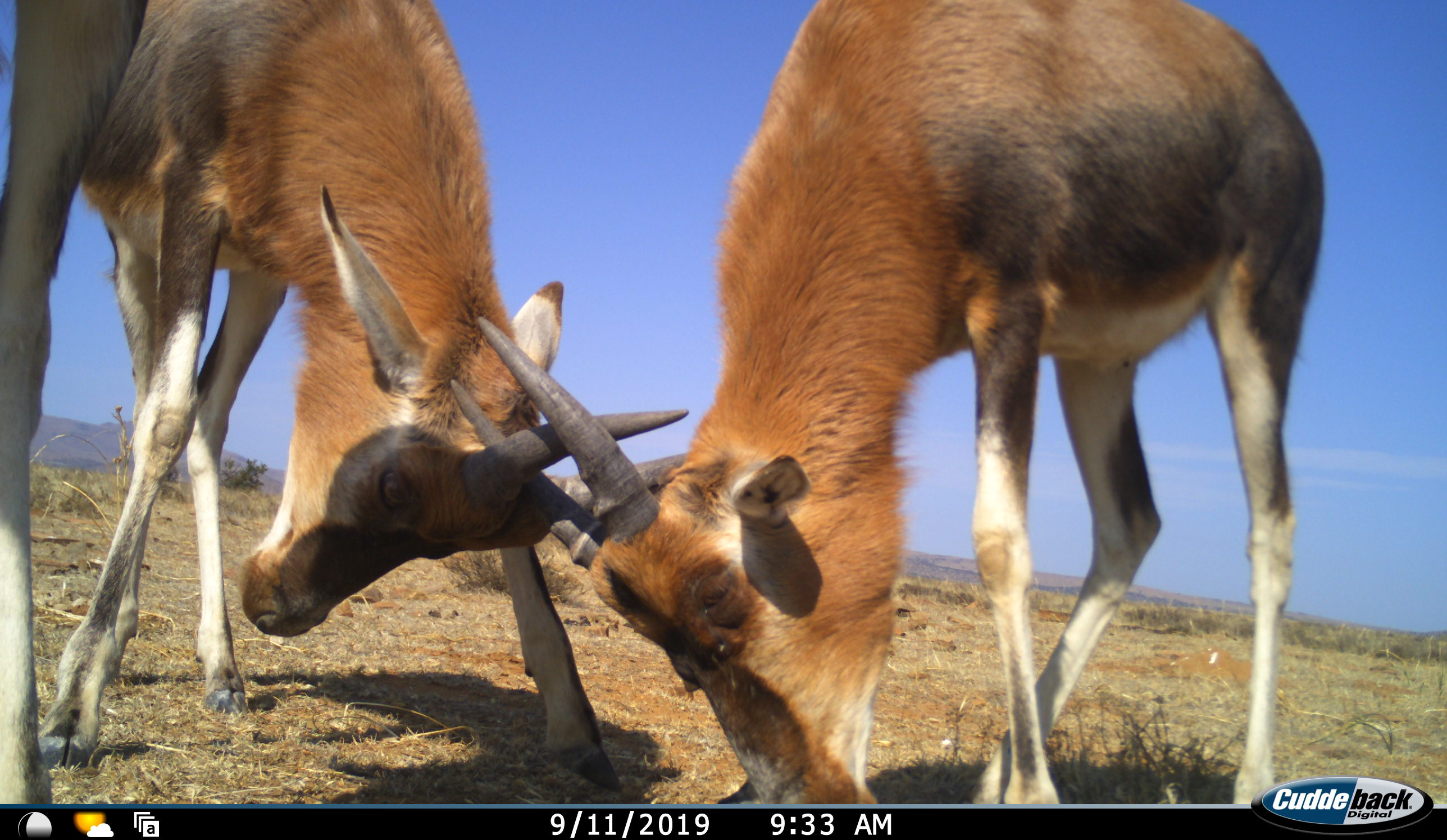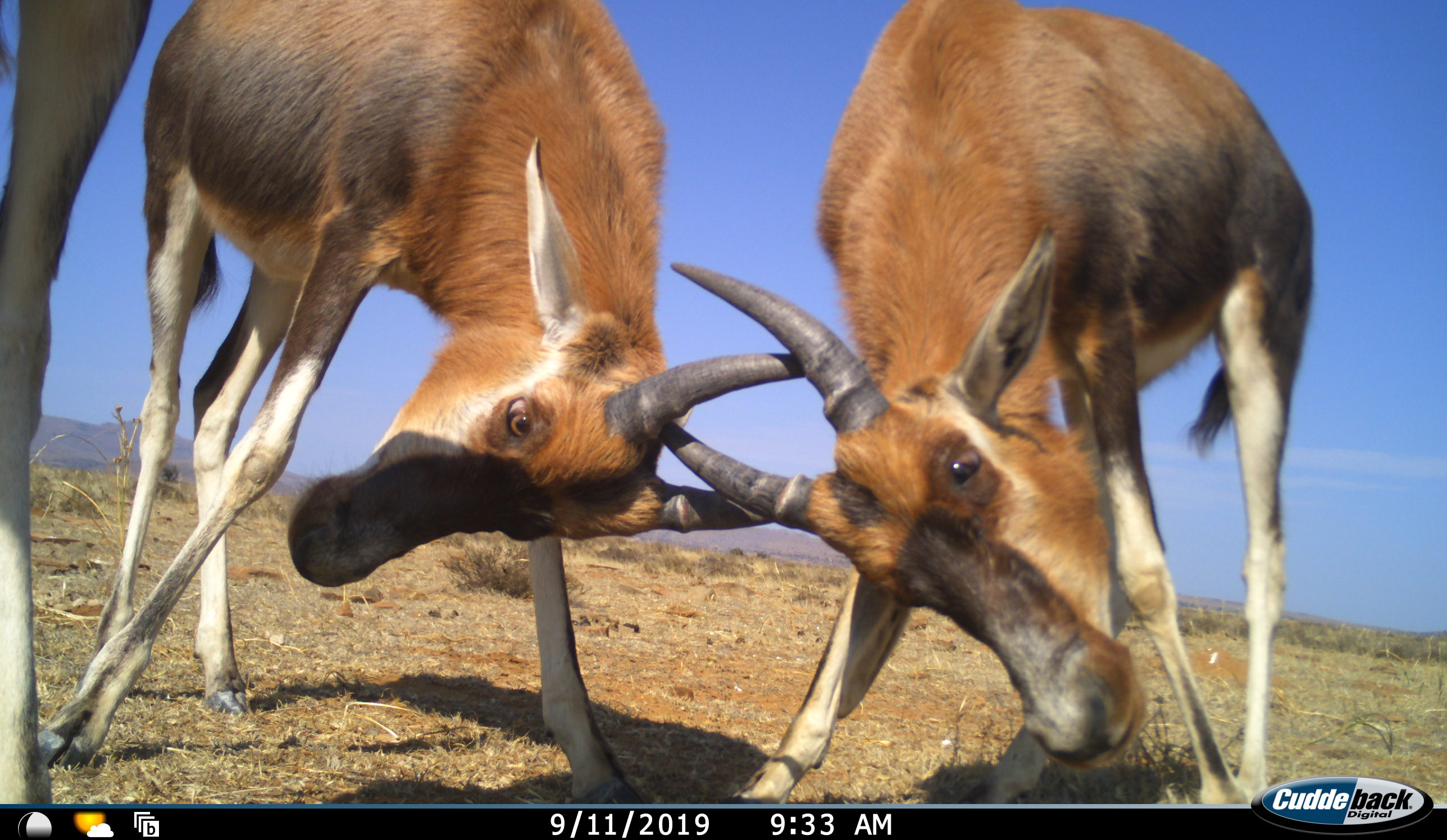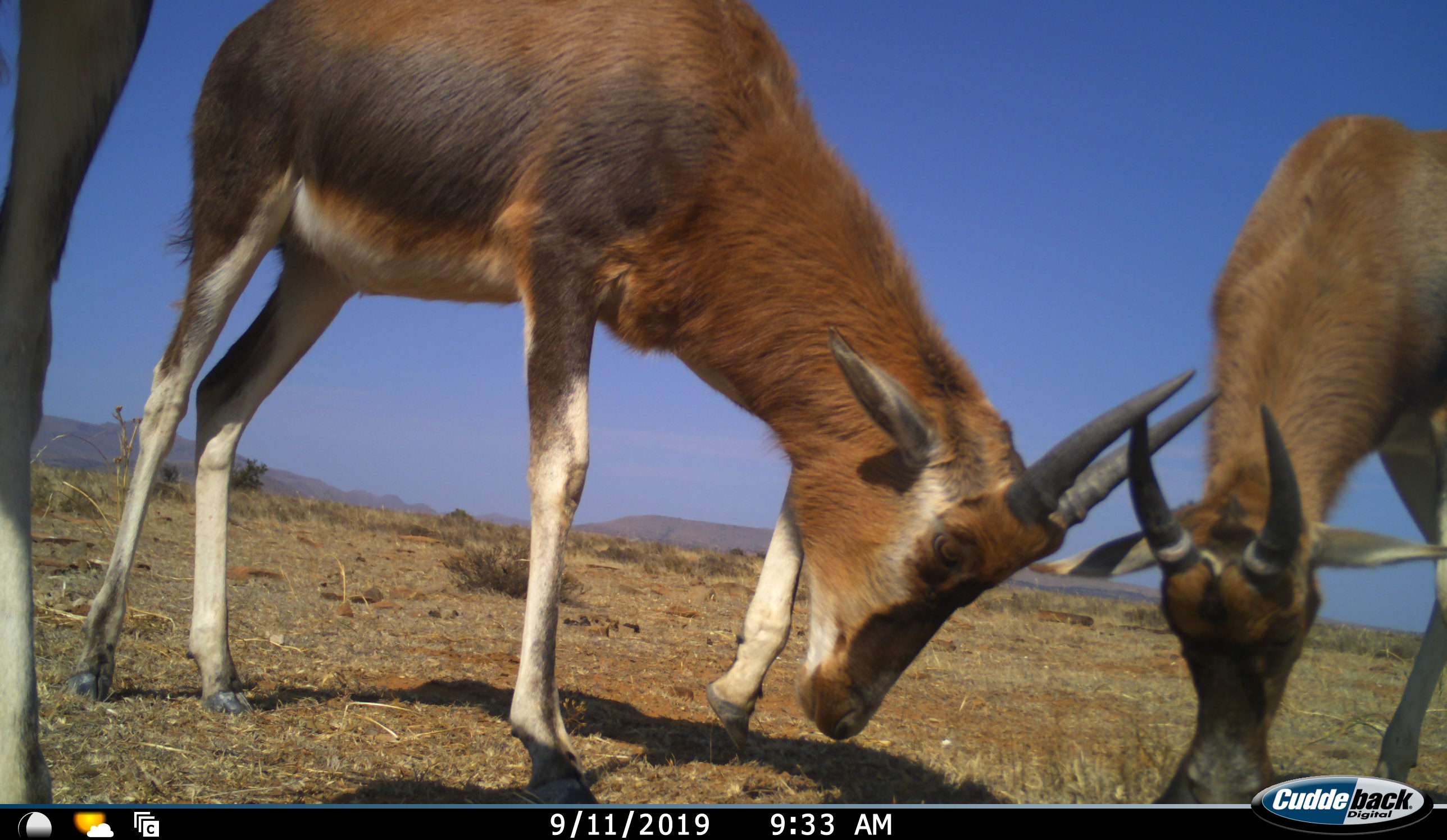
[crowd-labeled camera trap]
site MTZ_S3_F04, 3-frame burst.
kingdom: Animalia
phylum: Chordata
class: Mammalia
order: Artiodactyla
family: Bovidae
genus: Damaliscus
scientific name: Damaliscus pygargus phillipsi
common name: blesbok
Blesbok (Damaliscus pygargus phillipsi), count 3. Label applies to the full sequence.